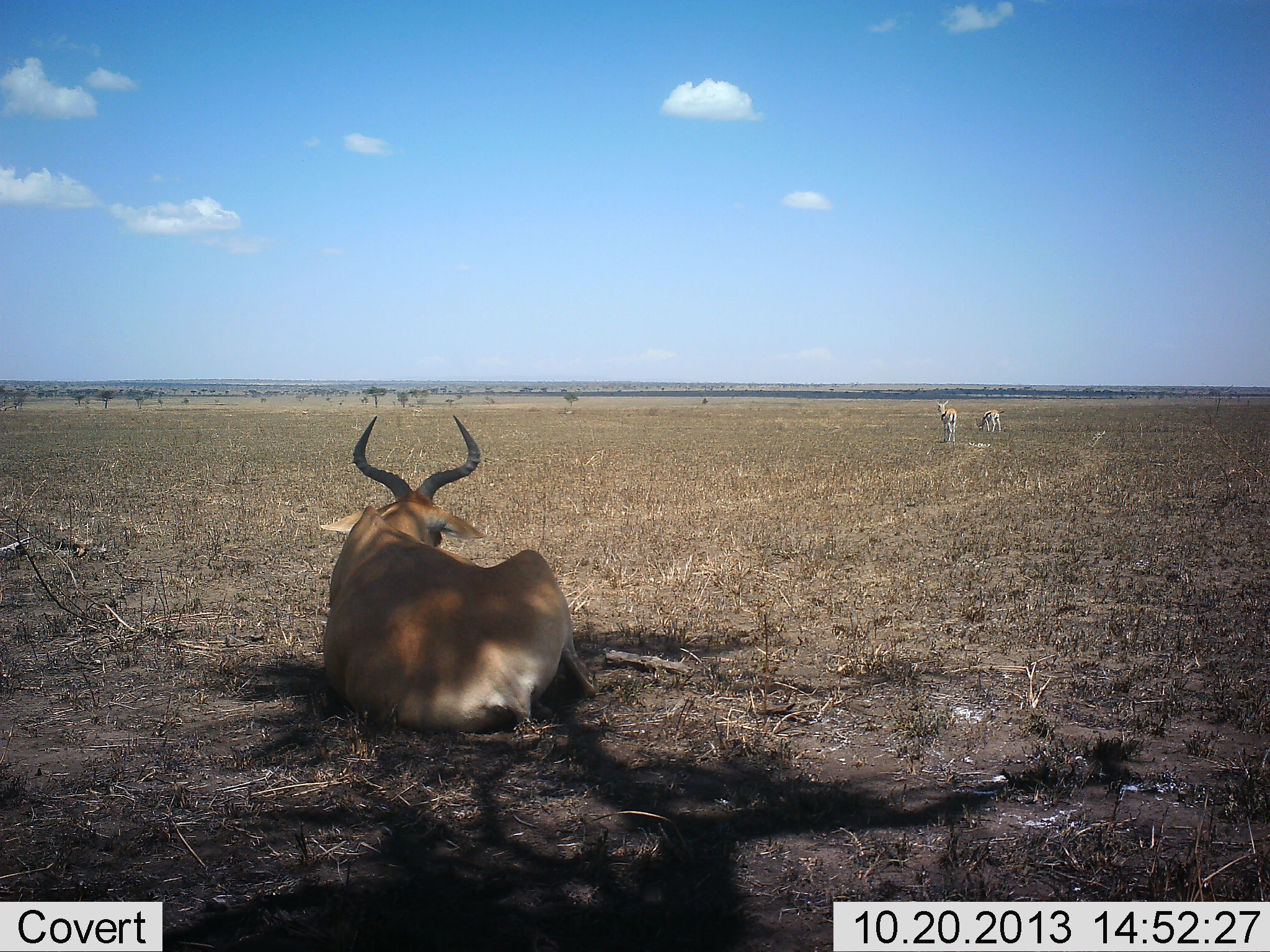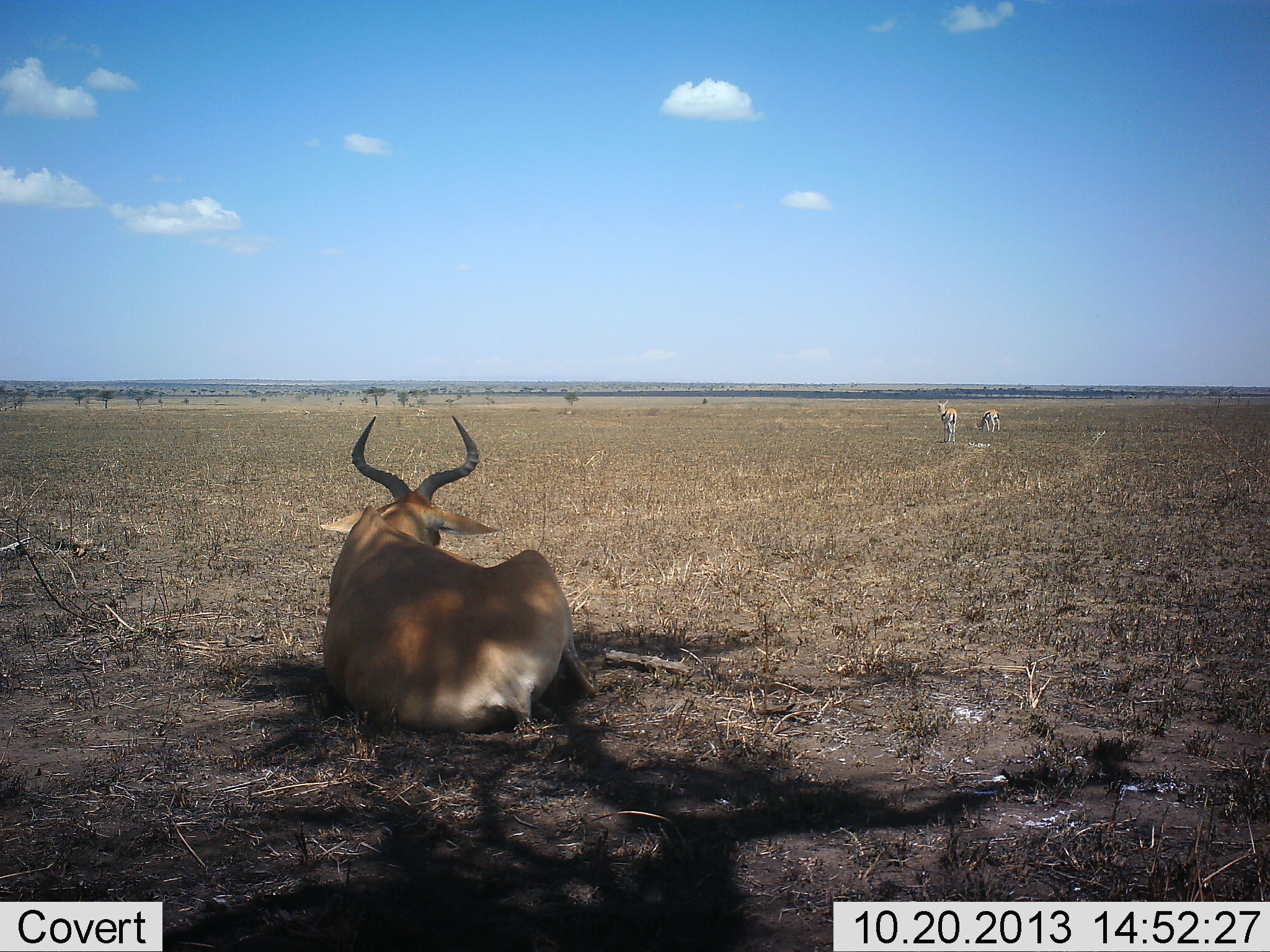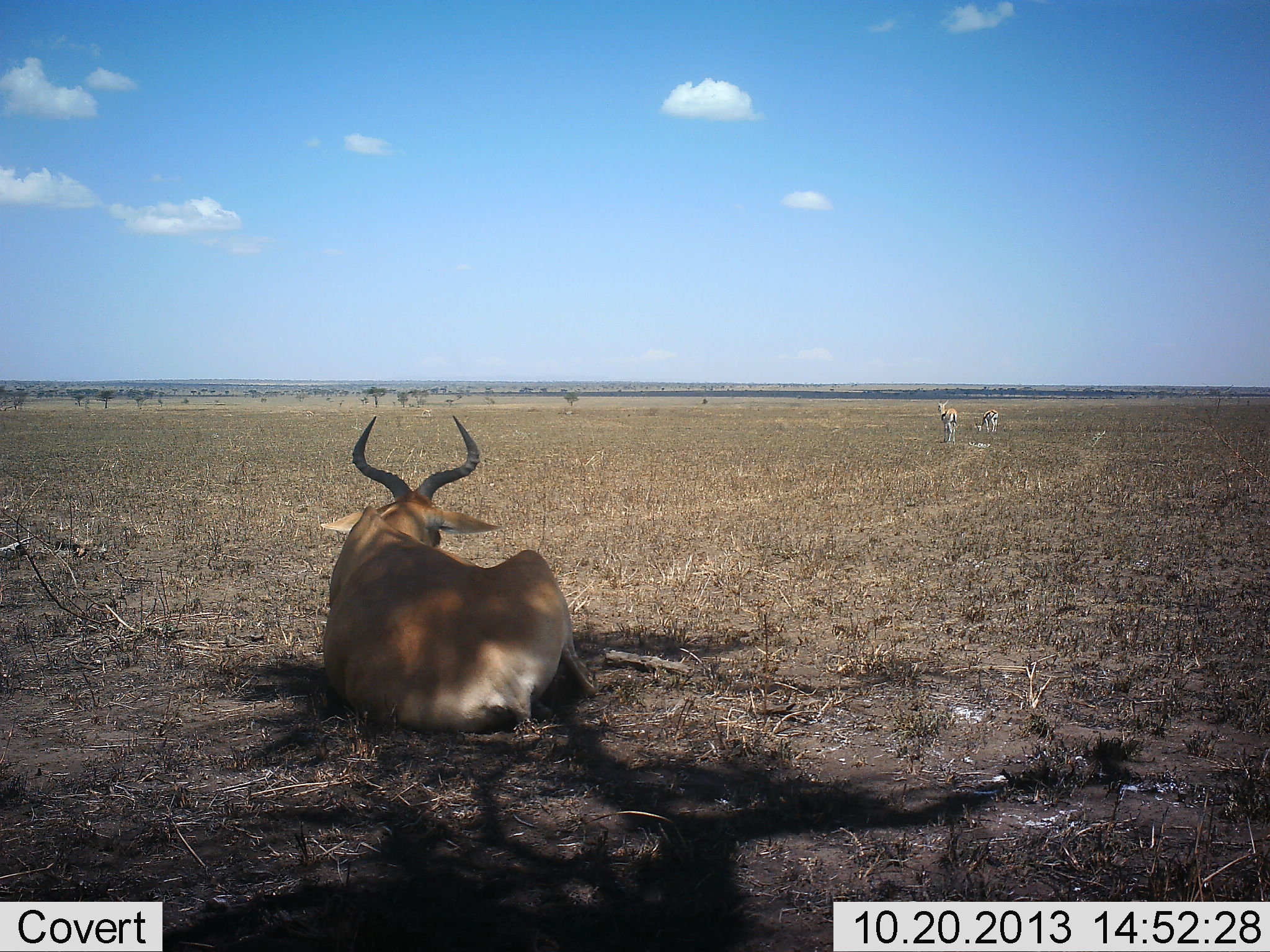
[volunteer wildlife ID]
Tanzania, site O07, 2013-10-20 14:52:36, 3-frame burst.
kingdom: Animalia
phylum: Chordata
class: Mammalia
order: Artiodactyla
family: Bovidae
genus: Eudorcas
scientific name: Eudorcas thomsonii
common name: thomson's gazelle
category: gazellethomsons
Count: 2.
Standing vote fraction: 90%.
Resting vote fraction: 0%.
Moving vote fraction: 0%.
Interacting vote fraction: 0%.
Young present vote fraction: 0%.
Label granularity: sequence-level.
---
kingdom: Animalia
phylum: Chordata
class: Mammalia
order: Artiodactyla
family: Bovidae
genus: Alcelaphus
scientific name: Alcelaphus buselaphus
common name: hartebeest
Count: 1.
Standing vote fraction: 17%.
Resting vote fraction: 100%.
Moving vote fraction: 11%.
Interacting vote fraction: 0%.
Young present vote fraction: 0%.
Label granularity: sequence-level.